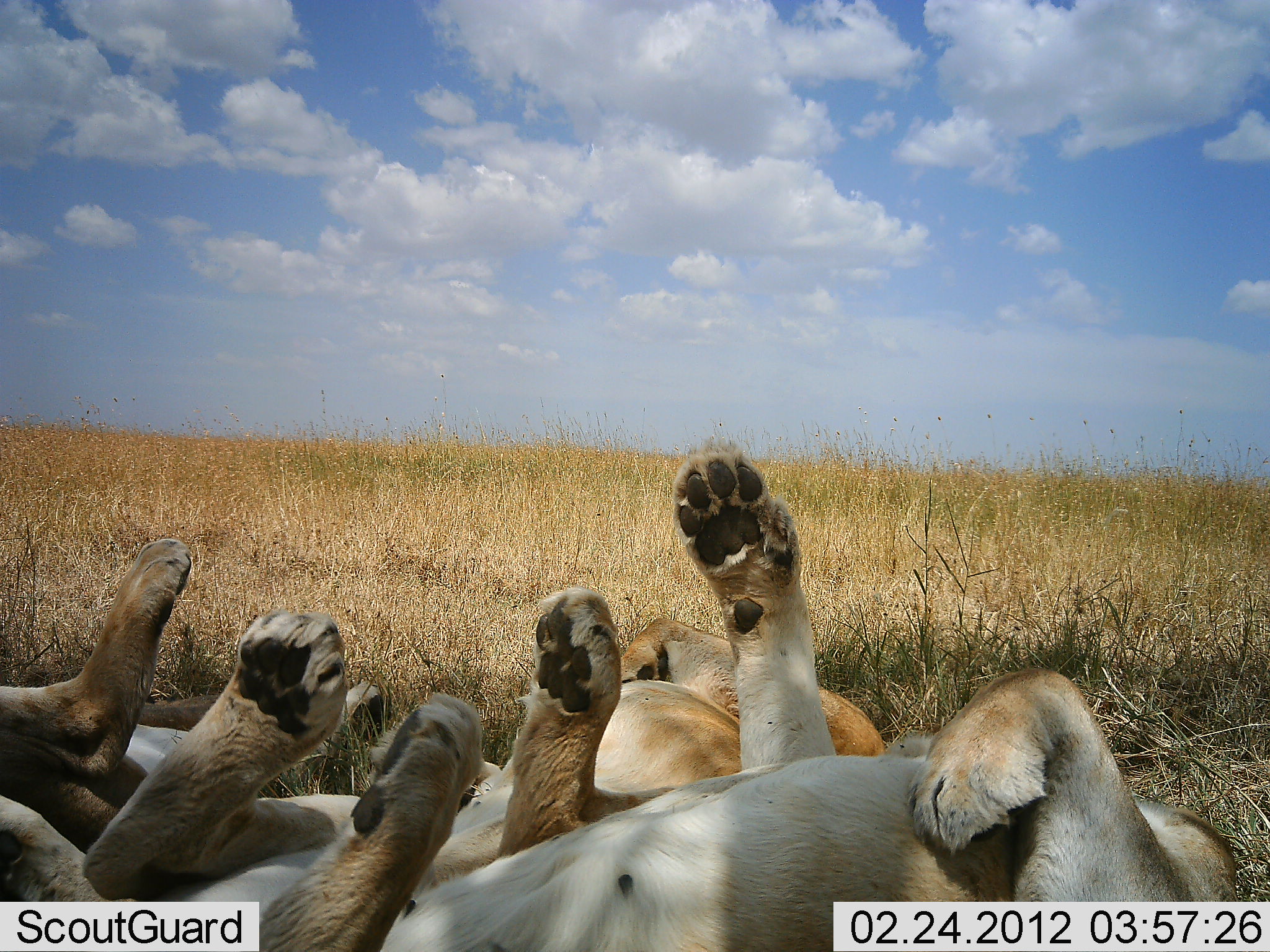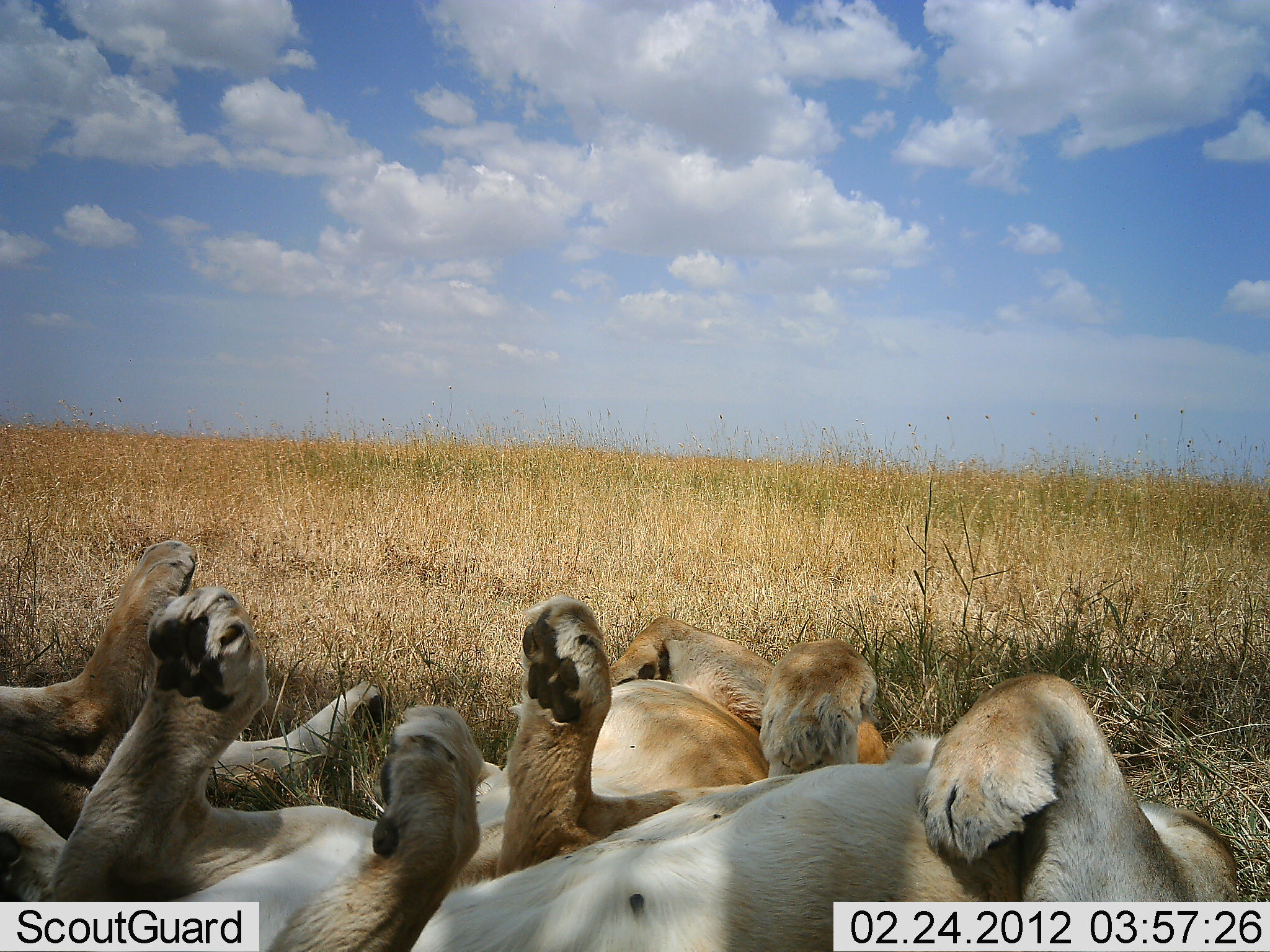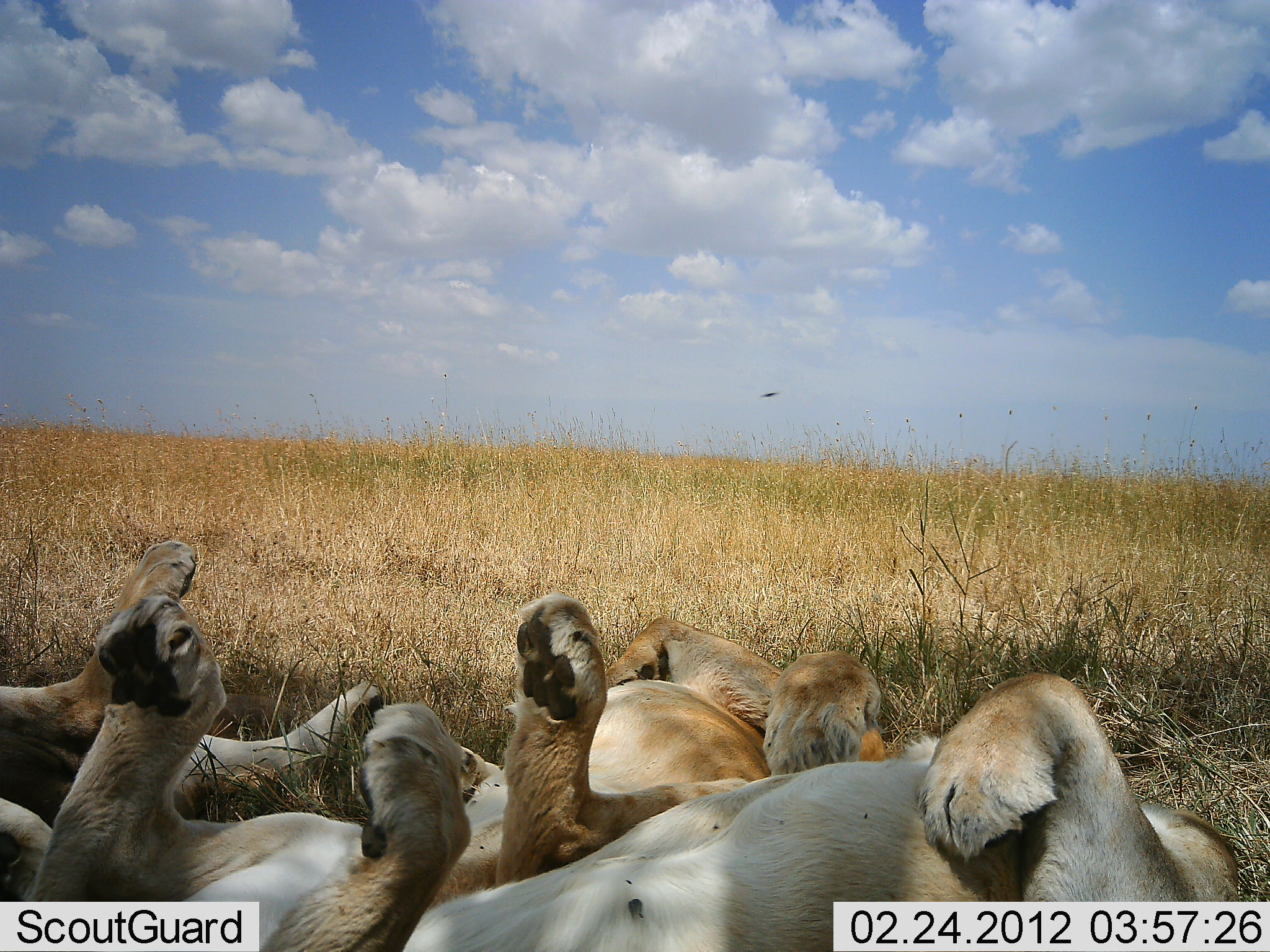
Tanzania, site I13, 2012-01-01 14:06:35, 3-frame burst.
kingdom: Animalia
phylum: Chordata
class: Mammalia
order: Carnivora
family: Felidae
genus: Panthera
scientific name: Panthera leo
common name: lion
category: lionfemale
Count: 3.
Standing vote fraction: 0%.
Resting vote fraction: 100%.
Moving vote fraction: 0%.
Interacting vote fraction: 13%.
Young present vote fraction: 13%.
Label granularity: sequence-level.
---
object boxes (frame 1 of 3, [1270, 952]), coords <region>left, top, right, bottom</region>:
animal: <region>87, 444, 1234, 950</region>; <region>95, 585, 881, 949</region>; <region>1, 536, 193, 951</region>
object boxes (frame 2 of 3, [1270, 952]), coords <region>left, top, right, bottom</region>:
animal: <region>47, 592, 1241, 950</region>; <region>53, 596, 890, 950</region>; <region>1, 541, 393, 949</region>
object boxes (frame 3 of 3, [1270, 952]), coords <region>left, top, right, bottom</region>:
animal: <region>264, 598, 1245, 949</region>; <region>24, 599, 885, 950</region>; <region>2, 537, 381, 886</region>